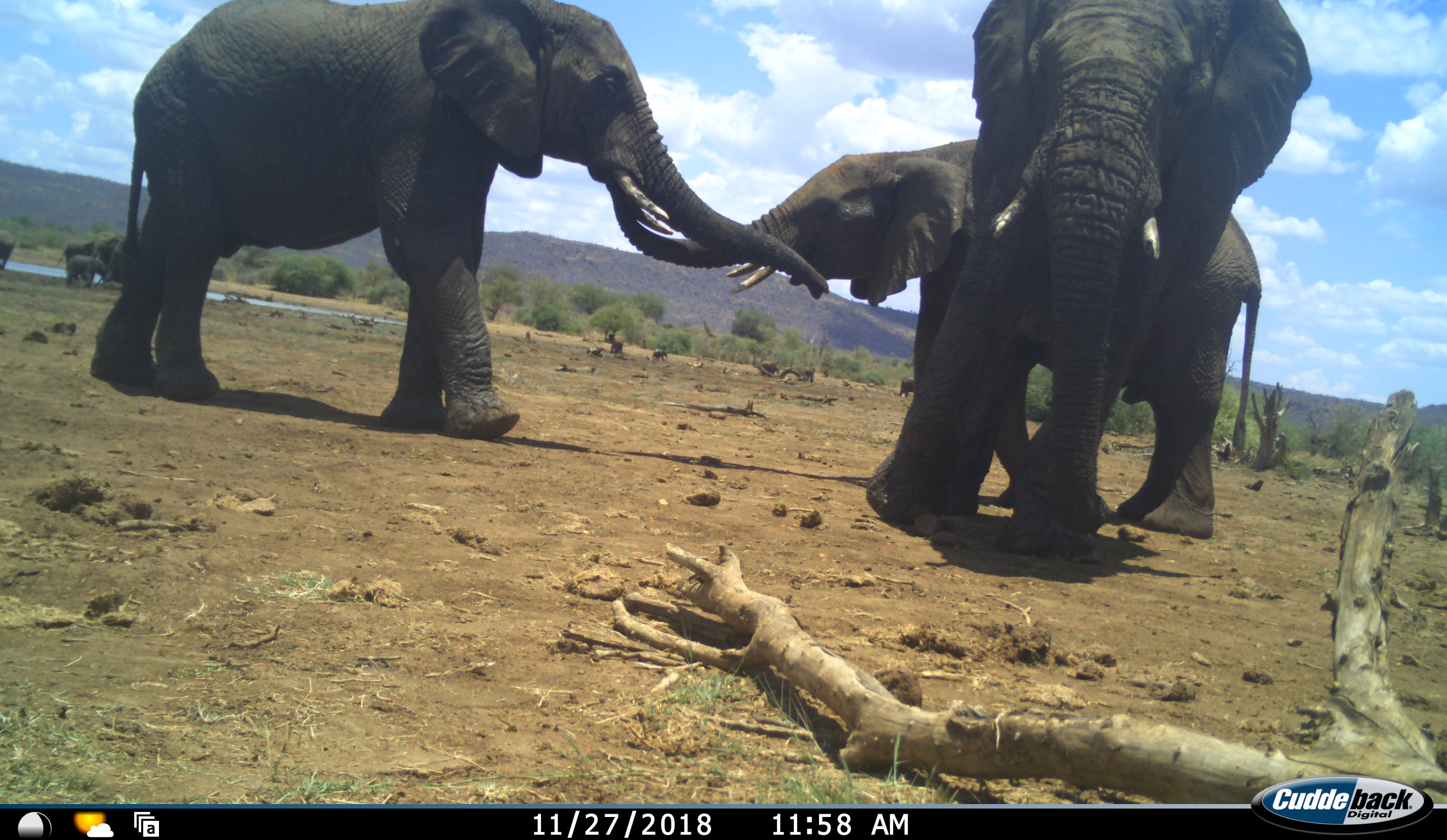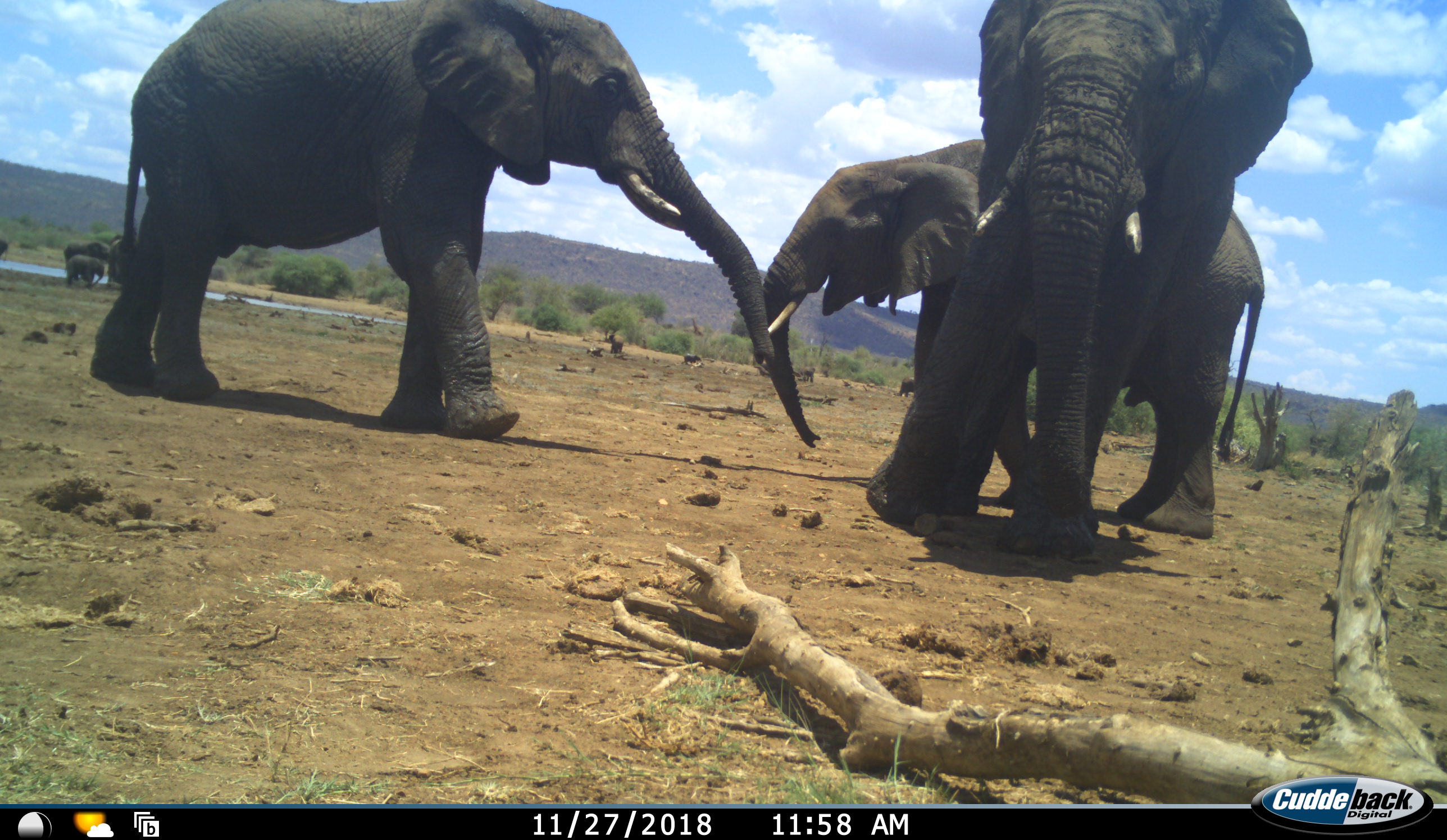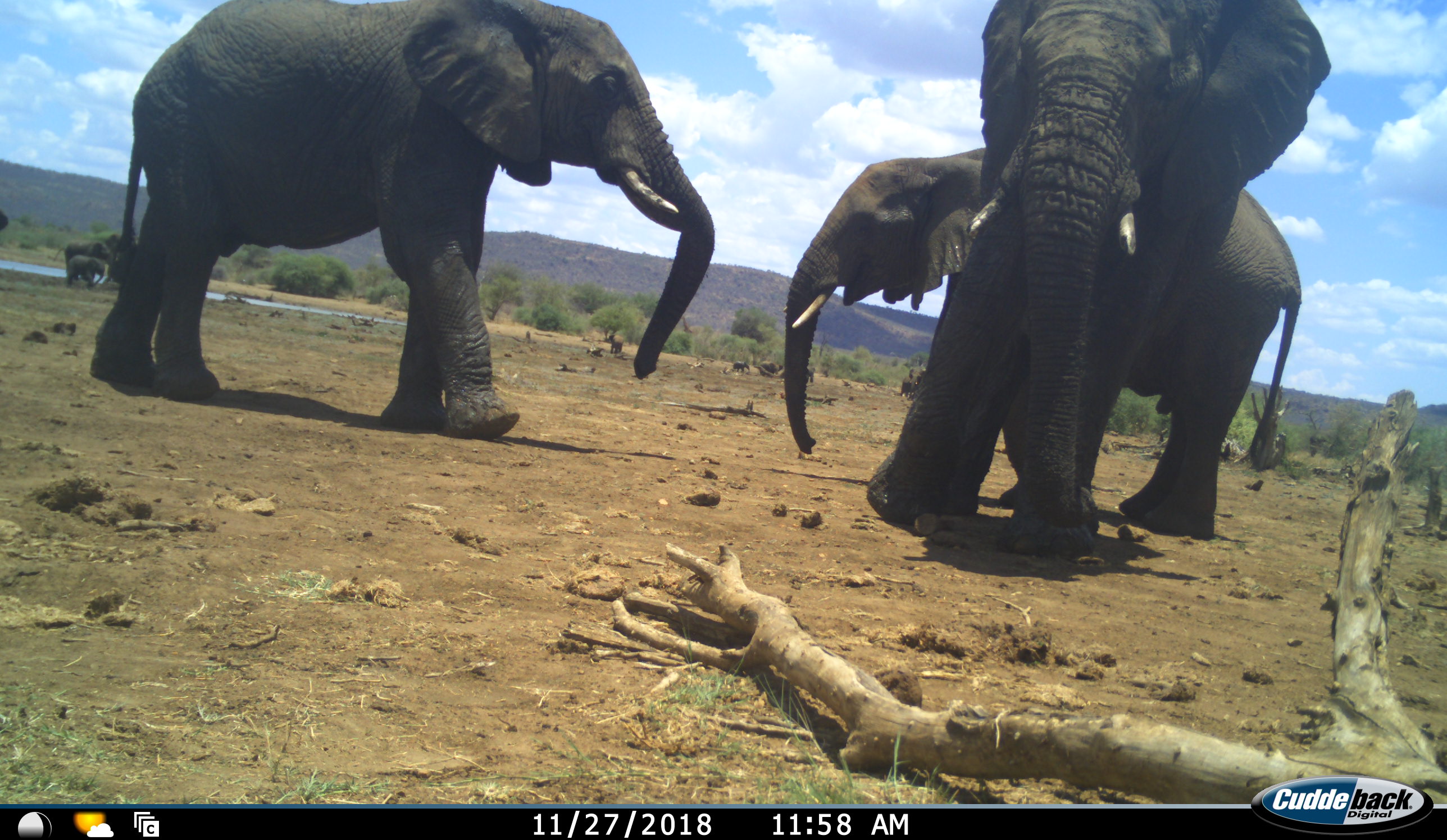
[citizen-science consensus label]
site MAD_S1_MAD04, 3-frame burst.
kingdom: Animalia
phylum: Chordata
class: Mammalia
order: Proboscidea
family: Elephantidae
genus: Loxodonta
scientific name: Loxodonta africana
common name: african bush elephant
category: elephant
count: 7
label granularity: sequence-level